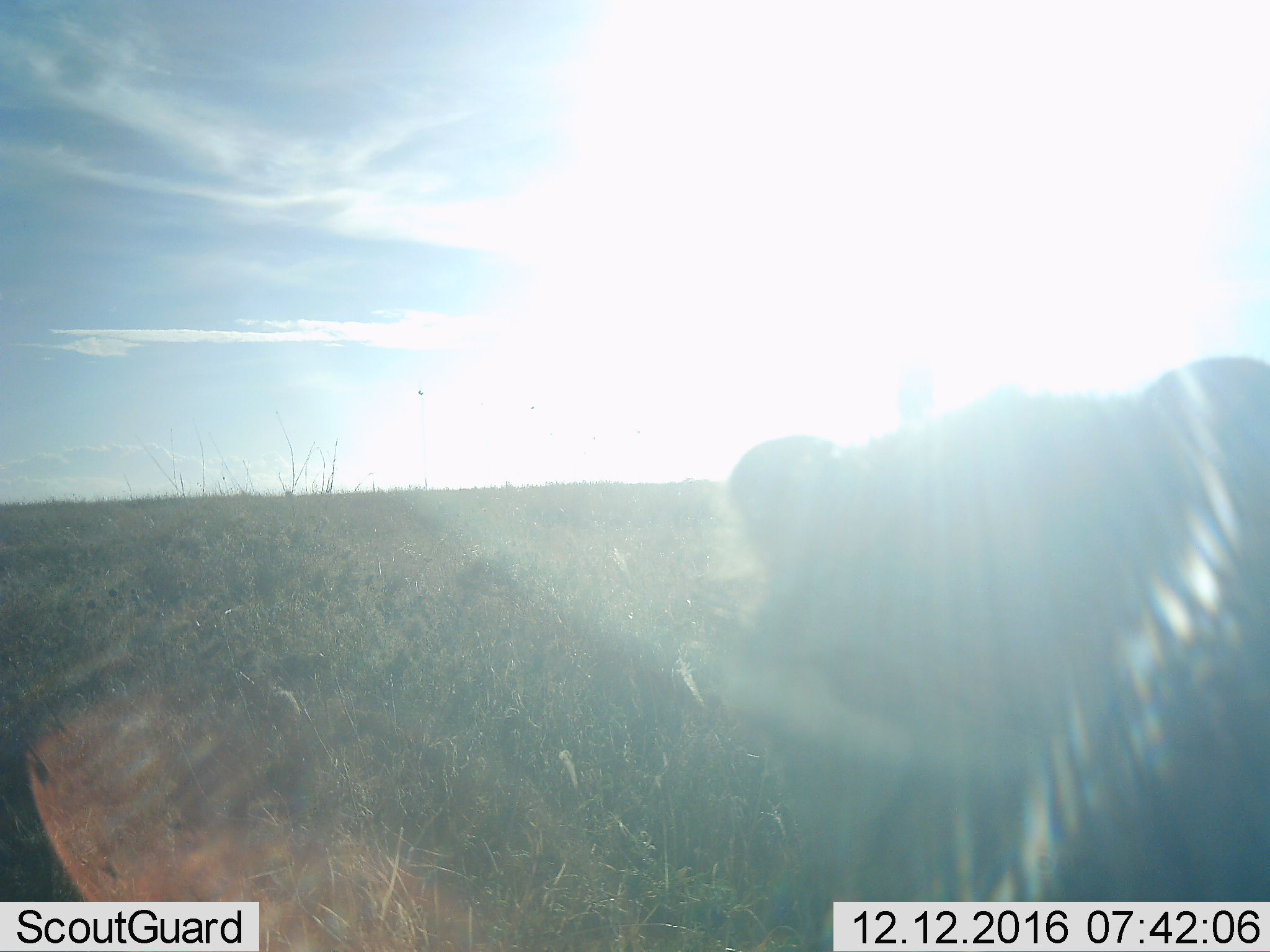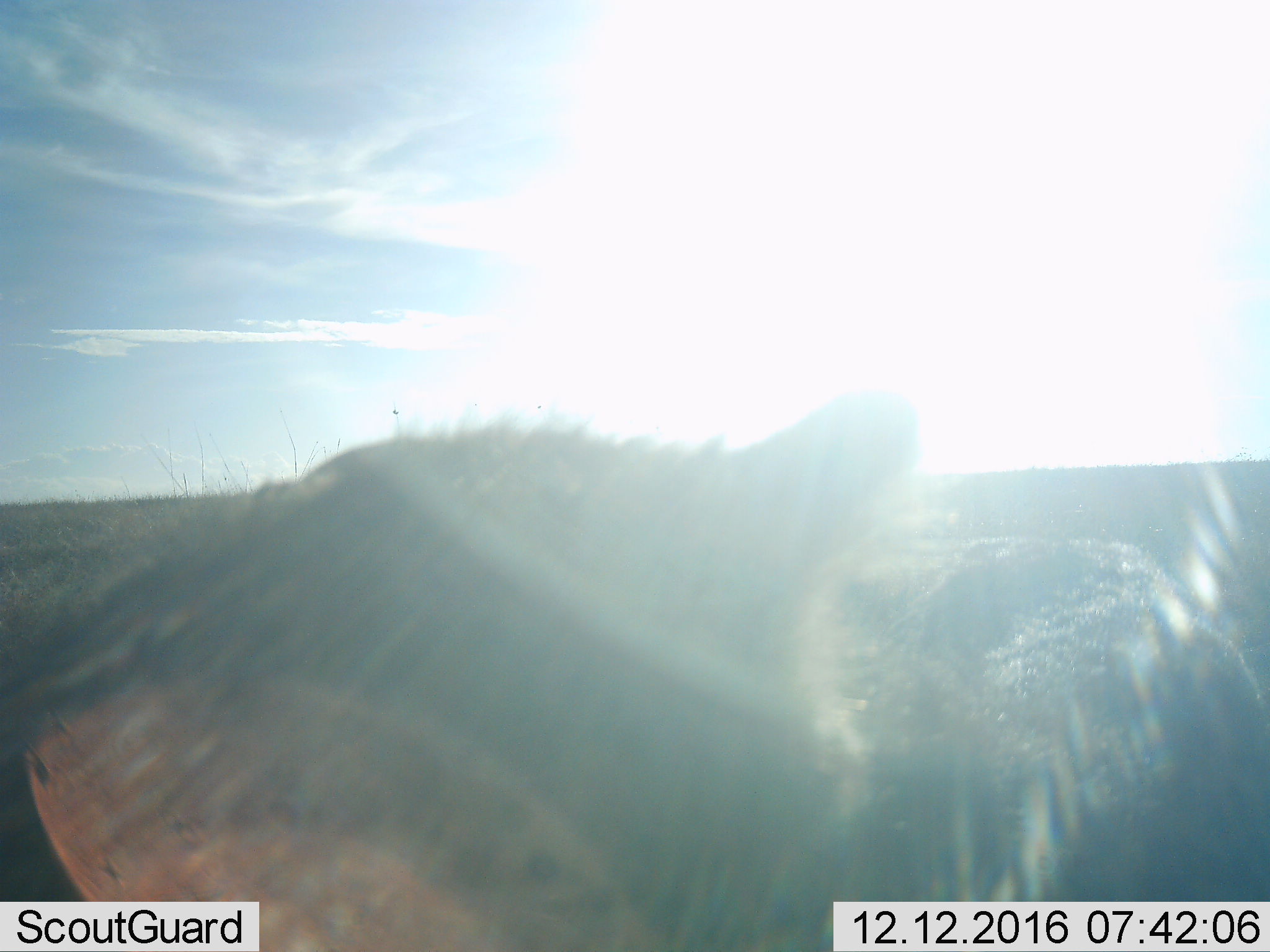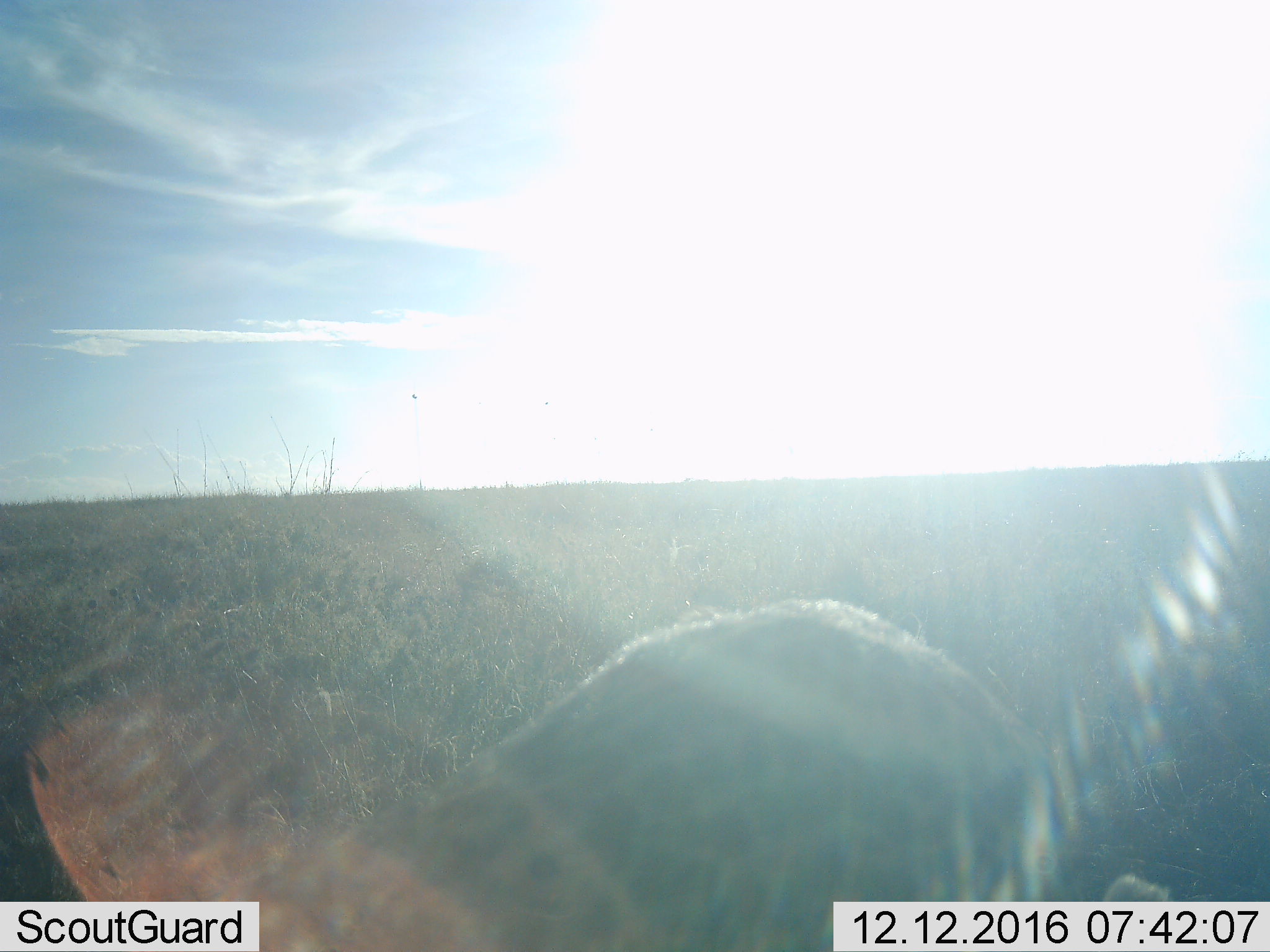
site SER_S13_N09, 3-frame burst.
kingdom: Animalia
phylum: Chordata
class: Mammalia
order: Carnivora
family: Felidae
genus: Panthera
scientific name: Panthera leo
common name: lion female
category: lionfemale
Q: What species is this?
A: Lionfemale (lion female) (Panthera leo).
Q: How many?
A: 1.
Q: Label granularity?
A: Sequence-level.